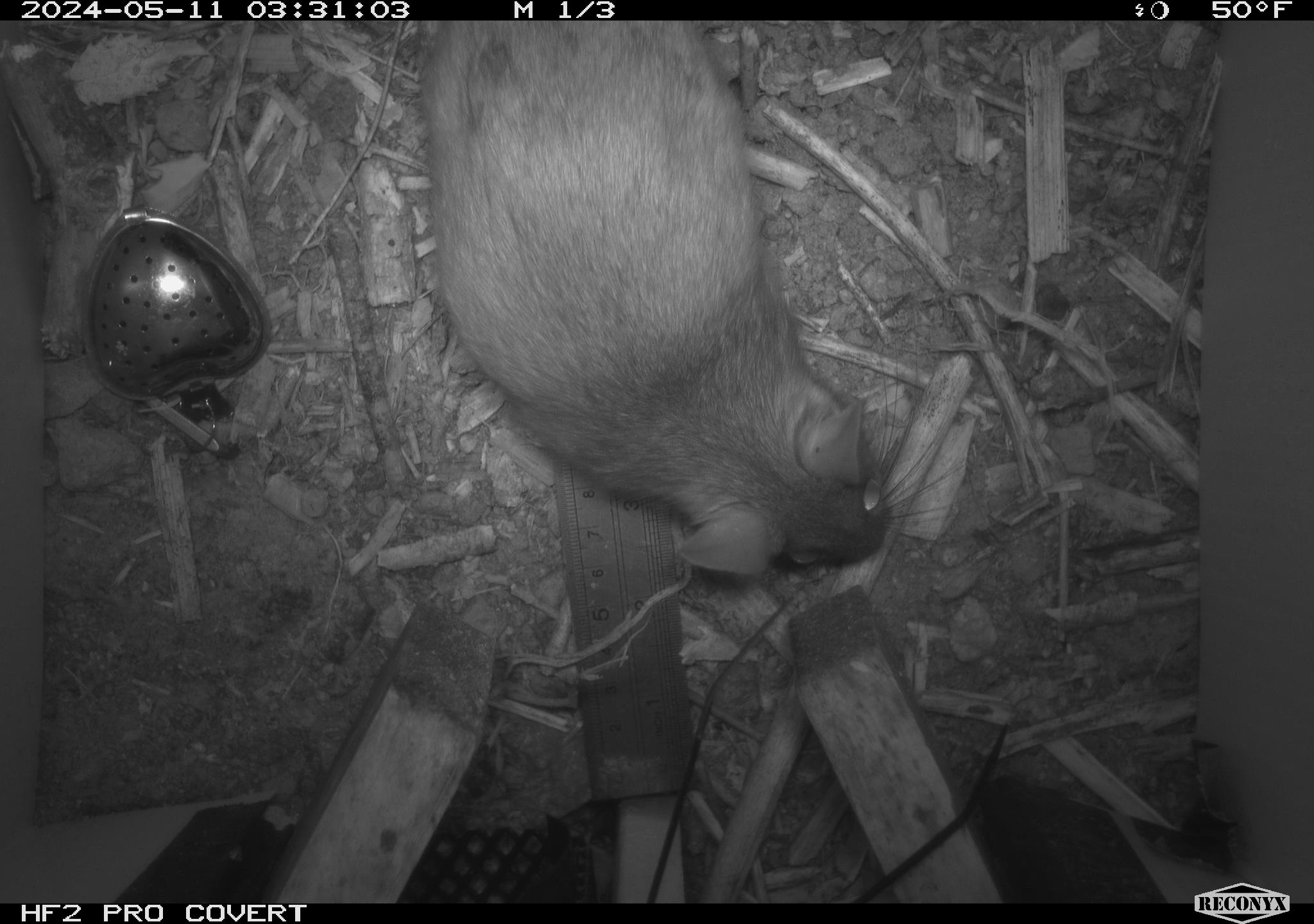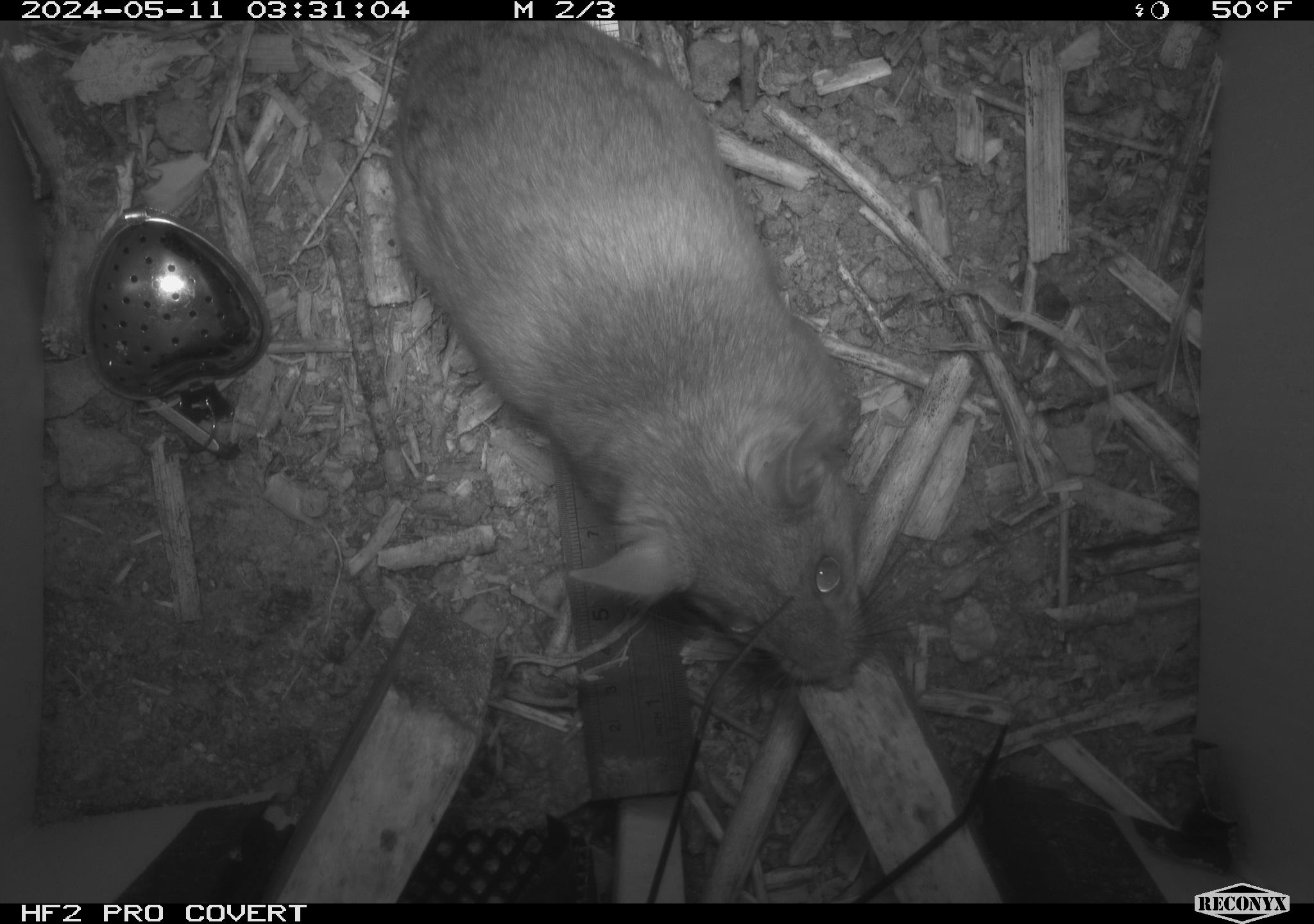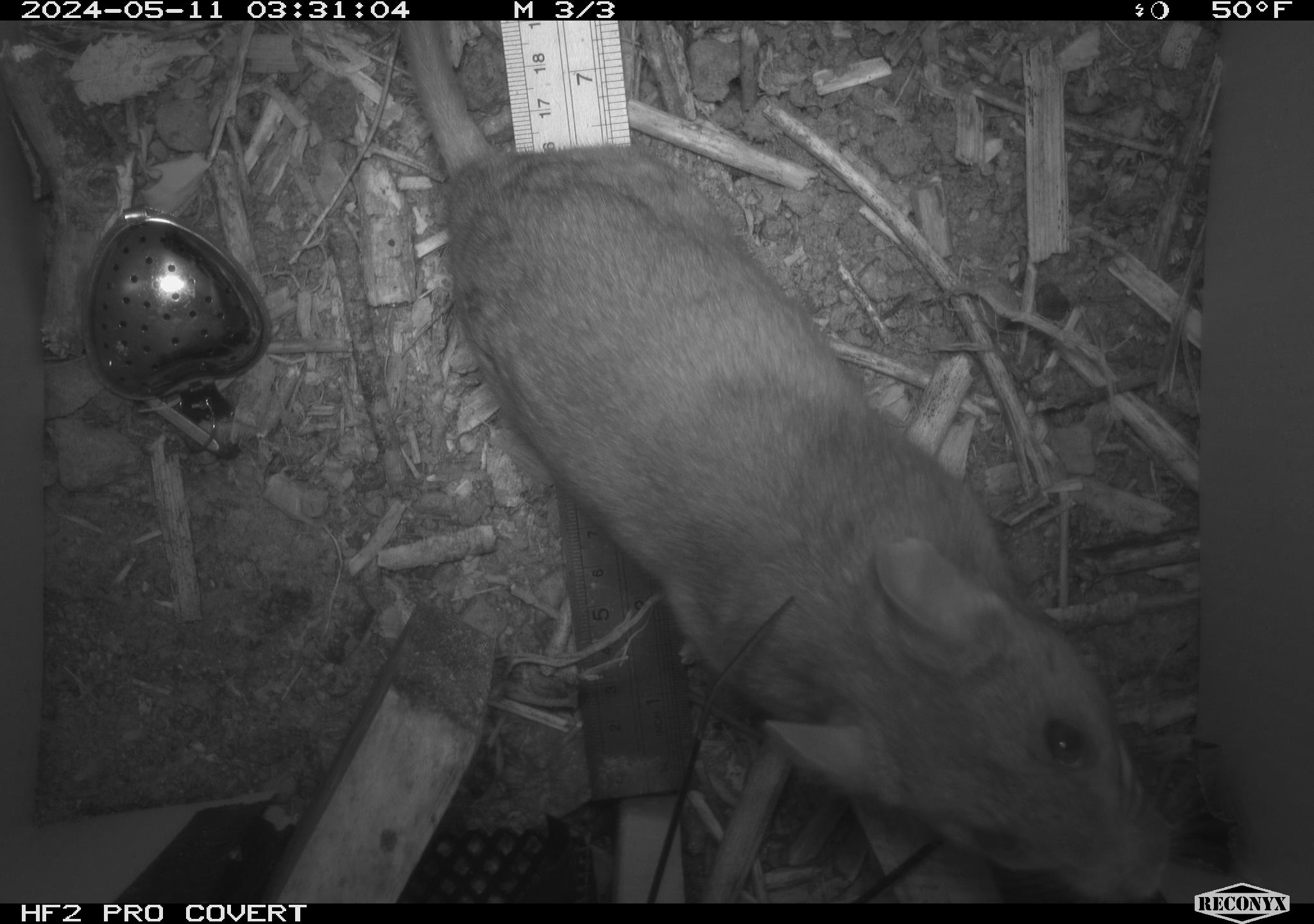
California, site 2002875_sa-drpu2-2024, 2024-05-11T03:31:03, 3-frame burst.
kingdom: Animalia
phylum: Chordata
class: Mammalia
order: Rodentia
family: Cricetidae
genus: Neotoma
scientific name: Neotoma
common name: pack rat or woodrat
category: neotoma species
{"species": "neotoma species (pack rat or woodrat) (Neotoma)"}